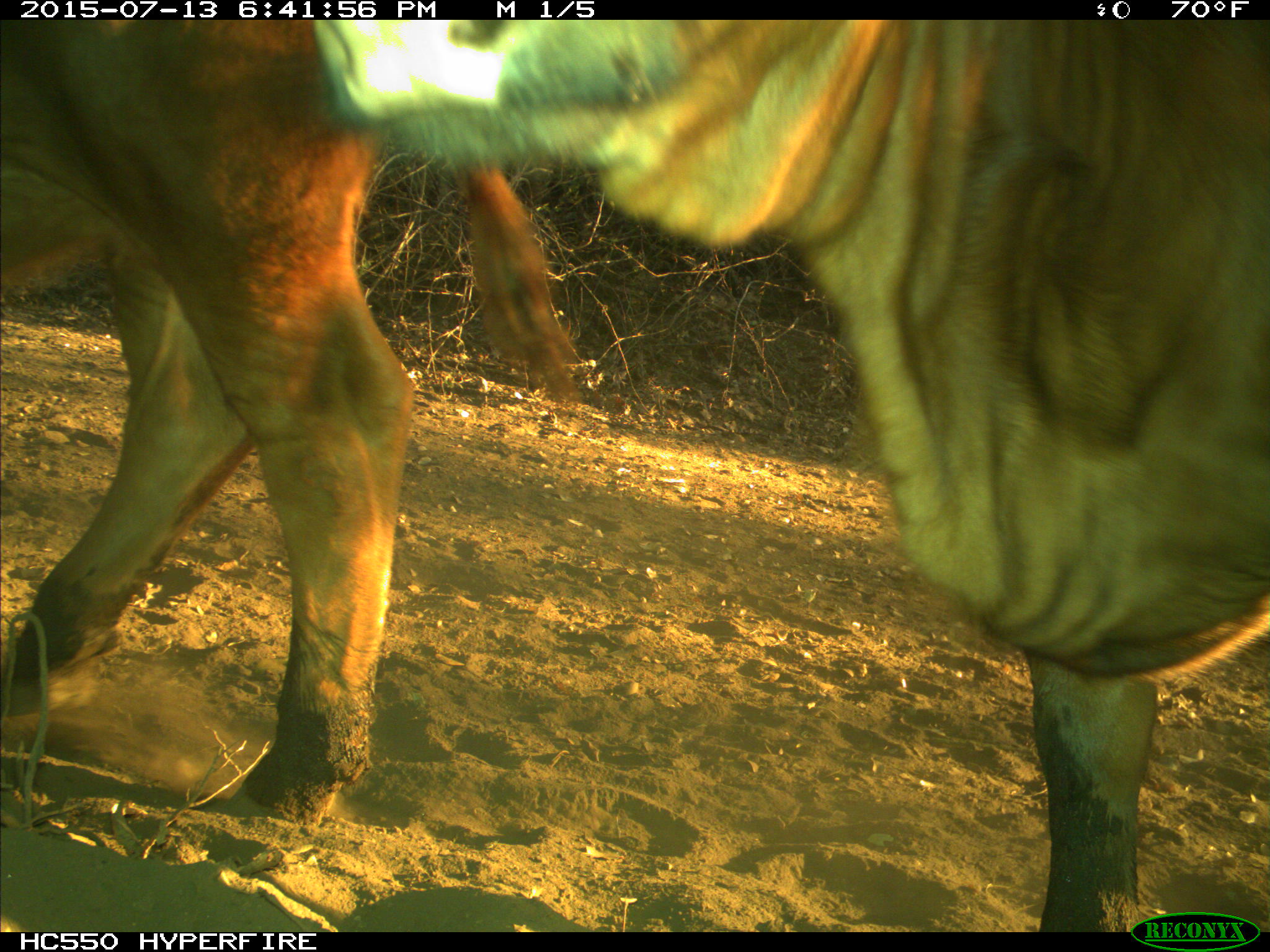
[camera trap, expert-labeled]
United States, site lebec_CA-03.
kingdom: Animalia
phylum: Chordata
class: Mammalia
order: Artiodactyla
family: Bovidae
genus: Bos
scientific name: Bos taurus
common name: domestic cow